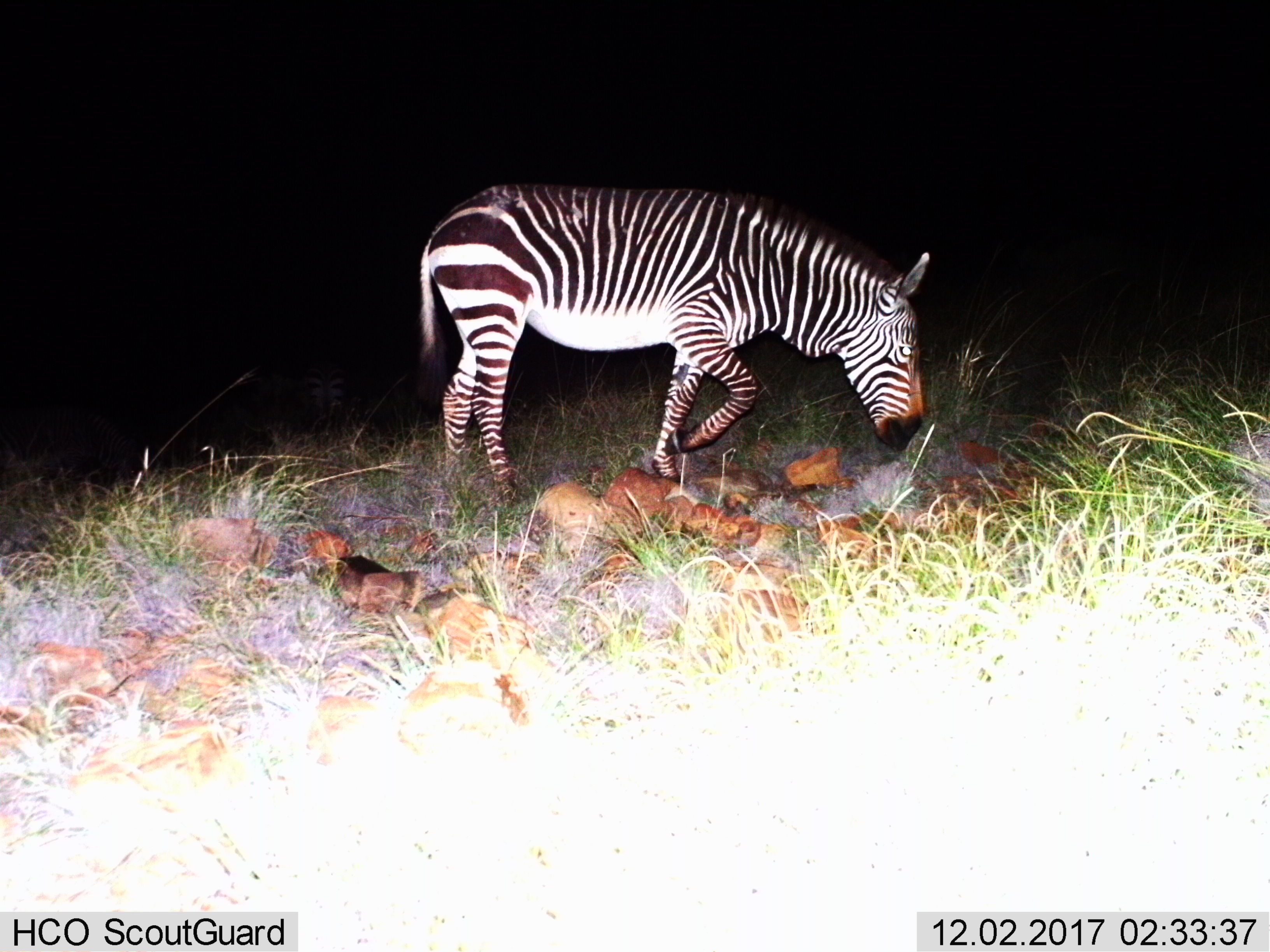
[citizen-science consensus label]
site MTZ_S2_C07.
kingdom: Animalia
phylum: Chordata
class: Mammalia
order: Perissodactyla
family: Equidae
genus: Equus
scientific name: Equus zebra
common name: mountain zebra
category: zebramountain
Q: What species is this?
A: Zebramountain (mountain zebra) (Equus zebra).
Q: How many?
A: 1.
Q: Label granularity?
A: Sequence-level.